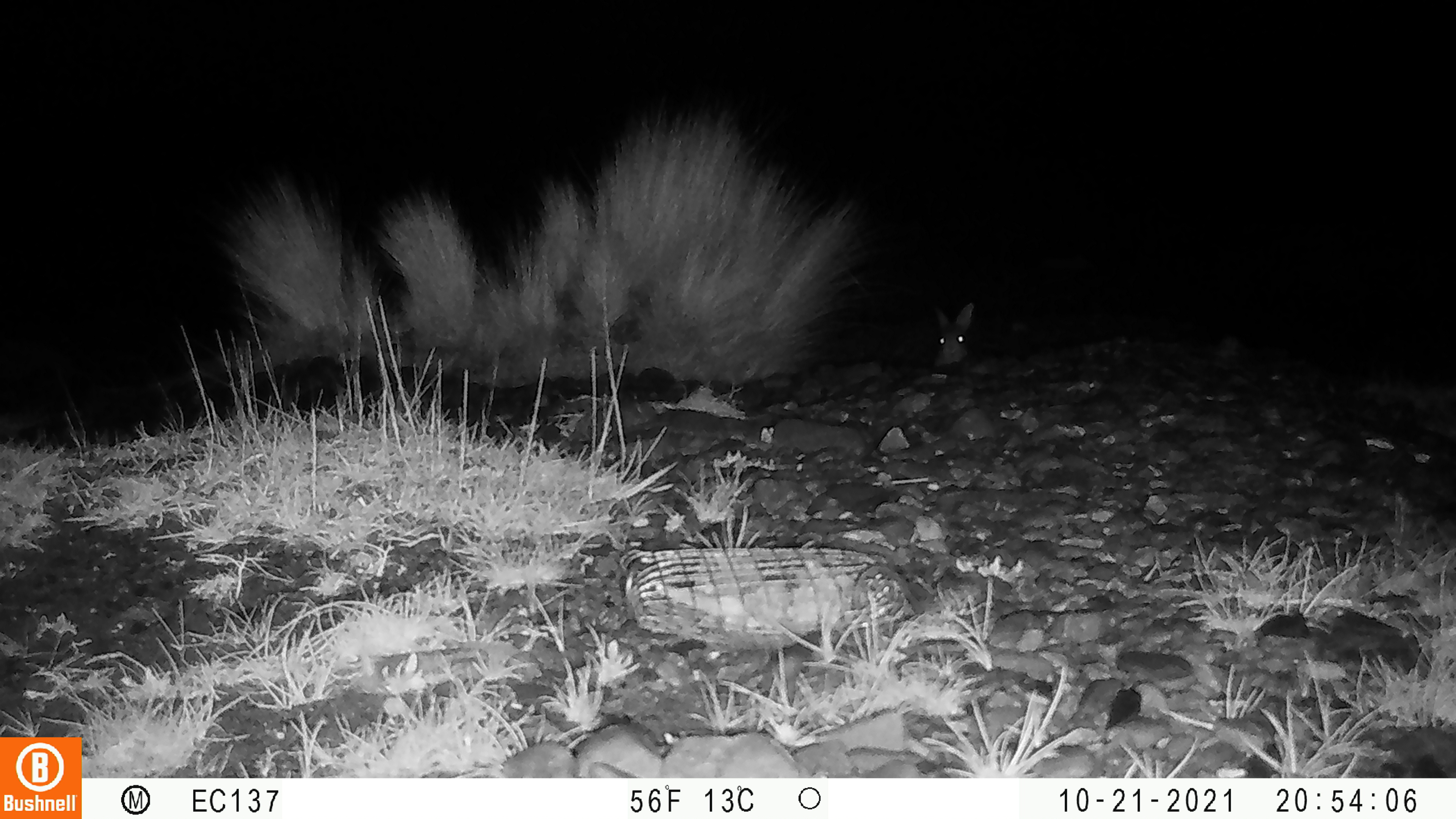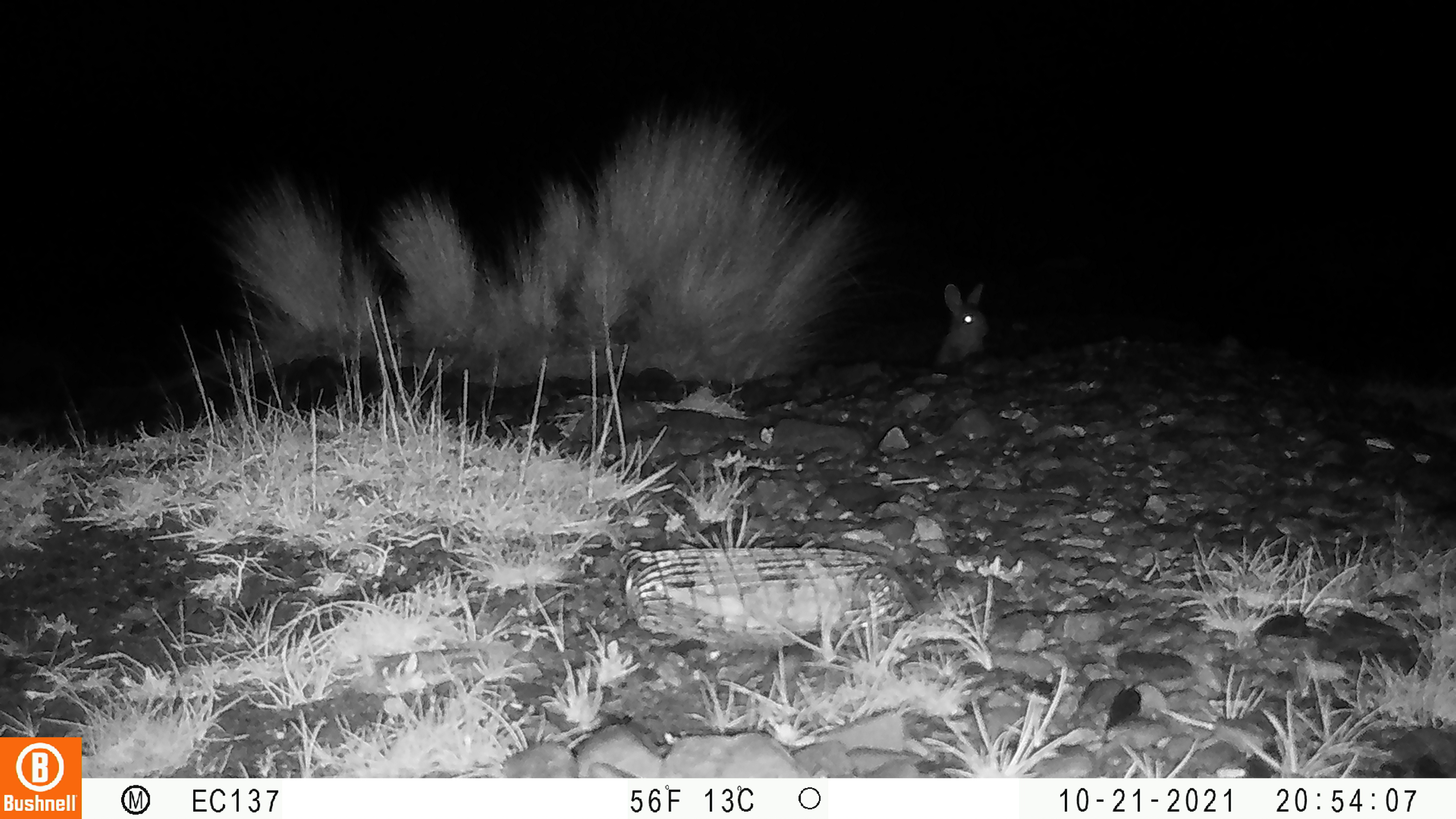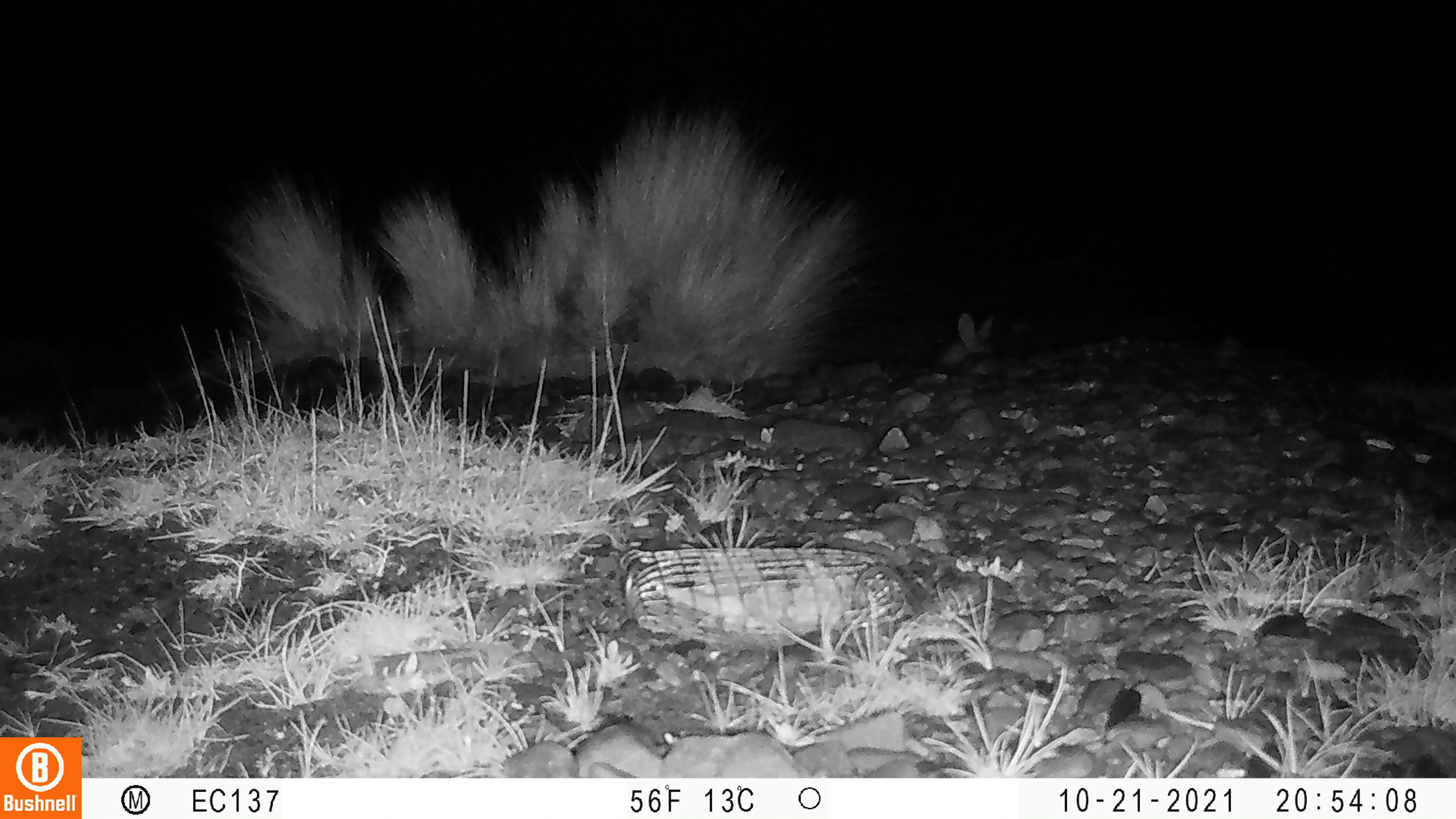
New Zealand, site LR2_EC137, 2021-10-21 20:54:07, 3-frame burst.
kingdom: Animalia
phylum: Chordata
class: Mammalia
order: Lagomorpha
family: Leporidae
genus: Oryctolagus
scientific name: Oryctolagus cuniculus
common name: european rabbit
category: rabbit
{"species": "rabbit (european rabbit) (Oryctolagus cuniculus)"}